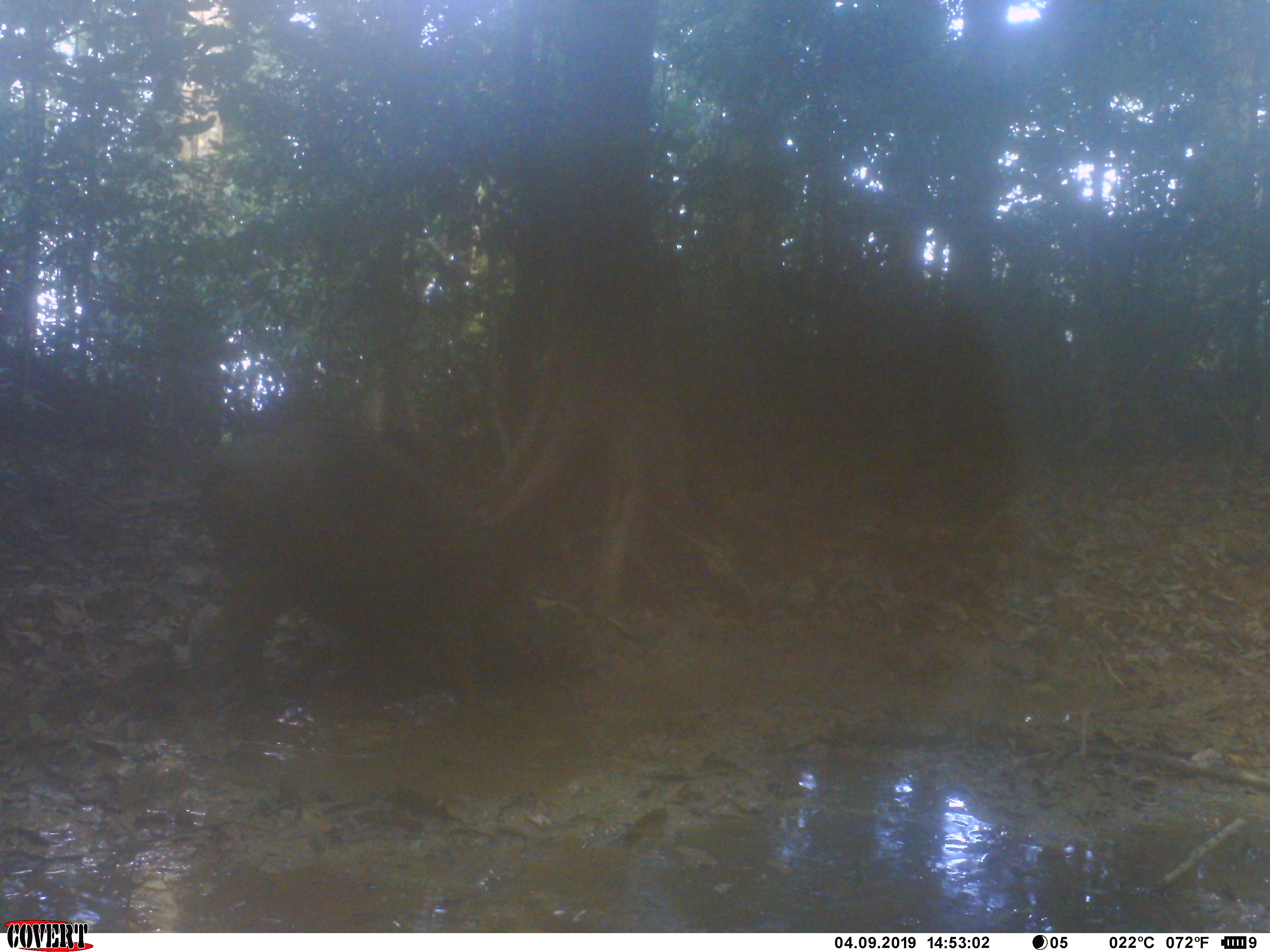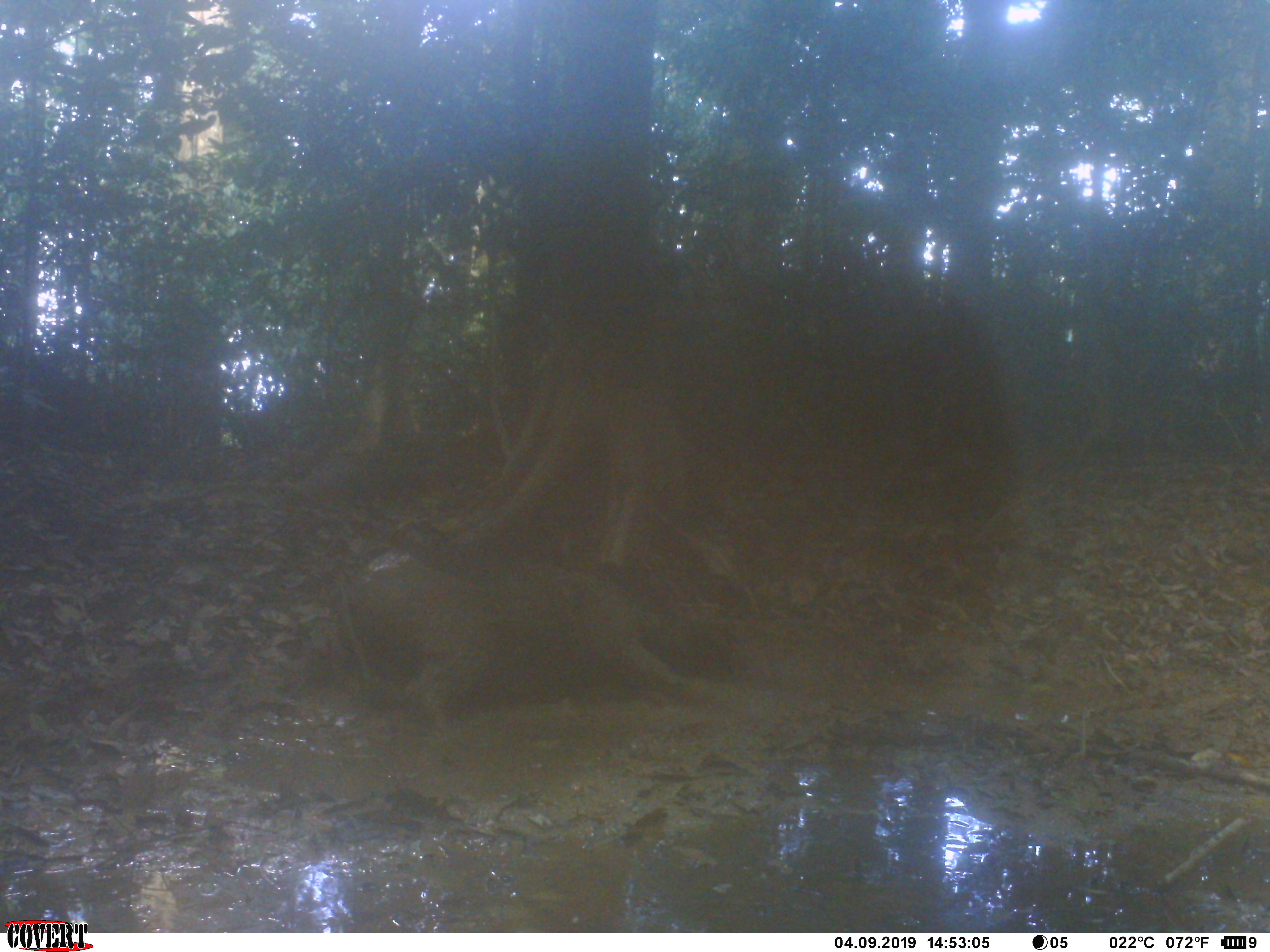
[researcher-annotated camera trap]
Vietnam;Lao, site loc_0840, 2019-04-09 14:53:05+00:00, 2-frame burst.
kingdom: Animalia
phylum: Chordata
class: Mammalia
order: Artiodactyla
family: Suidae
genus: Sus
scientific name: Sus scrofa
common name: eurasian wild pig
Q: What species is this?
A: Eurasian wild pig (Sus scrofa).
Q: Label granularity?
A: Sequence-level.